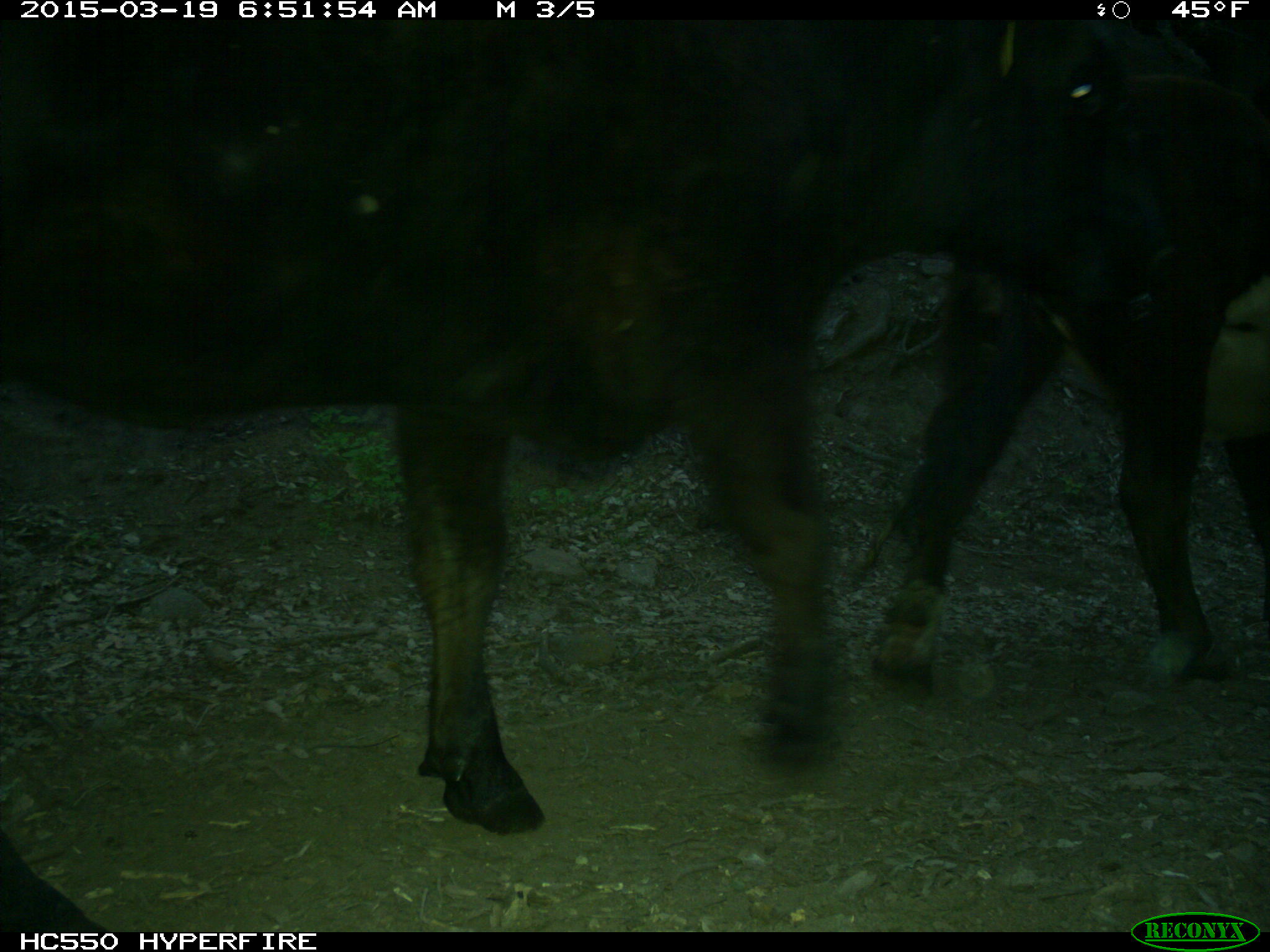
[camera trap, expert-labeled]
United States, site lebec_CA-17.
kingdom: Animalia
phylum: Chordata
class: Mammalia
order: Artiodactyla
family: Bovidae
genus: Bos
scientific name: Bos taurus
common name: domestic cow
Bos taurus (domestic cow).